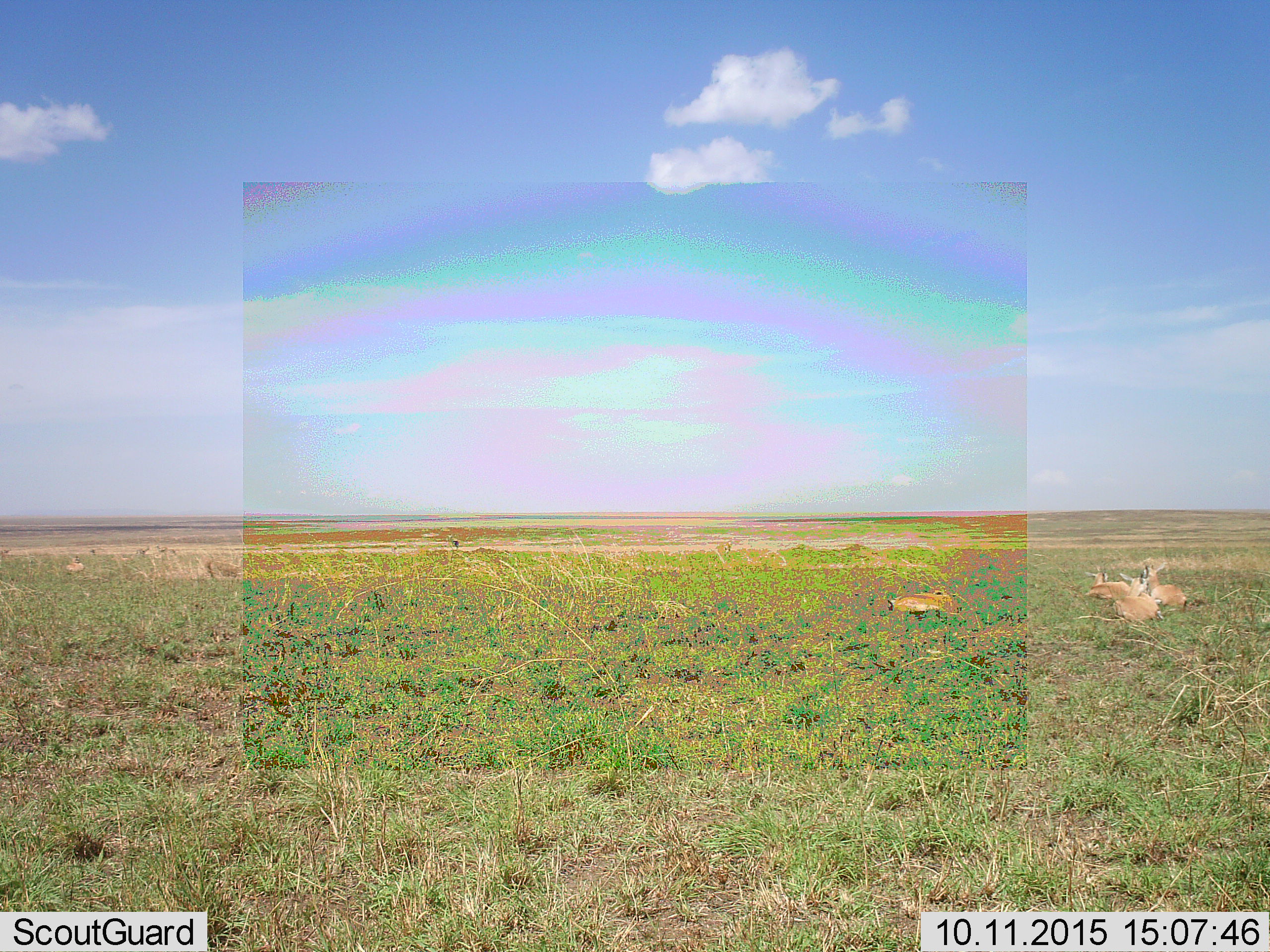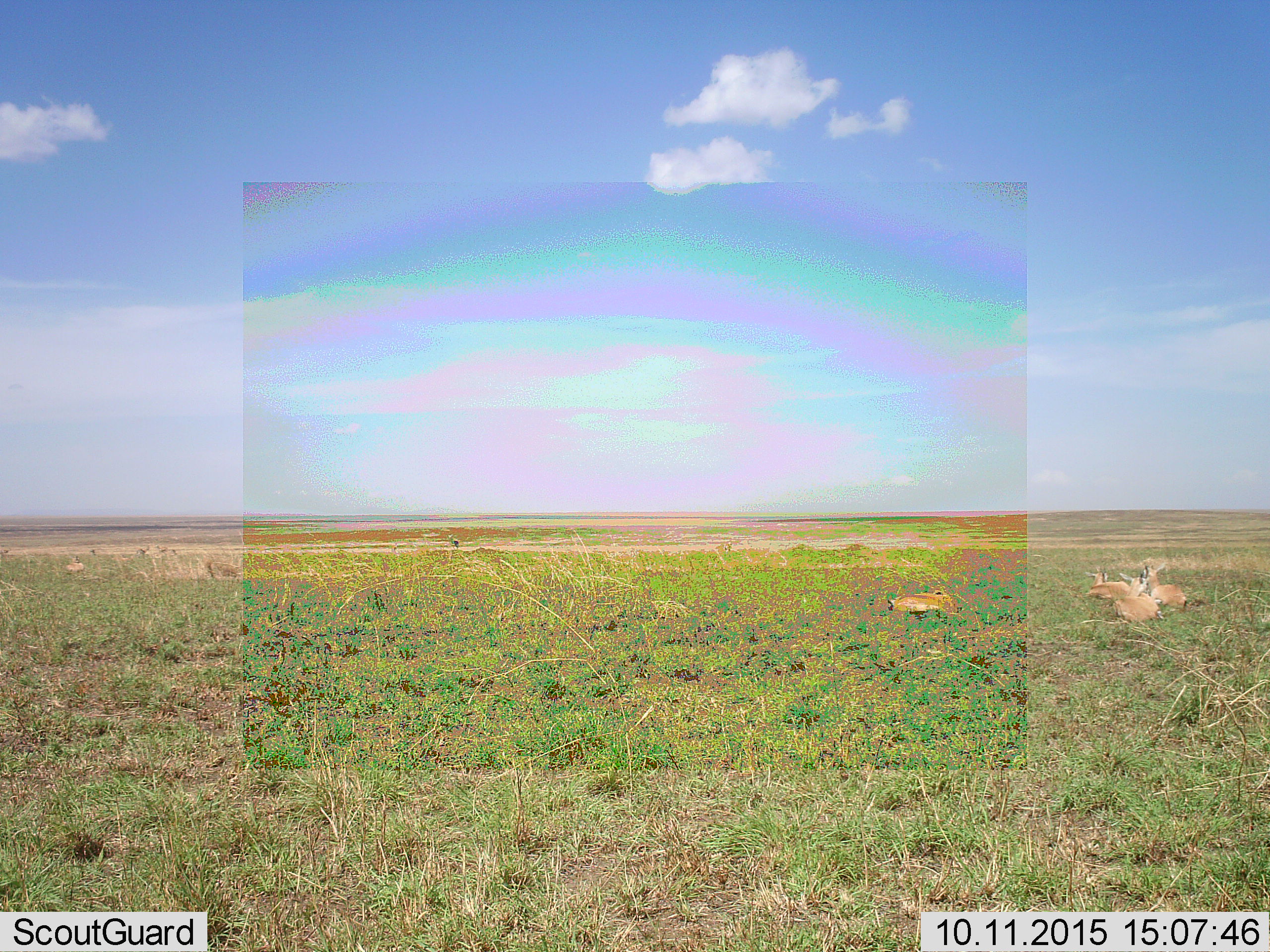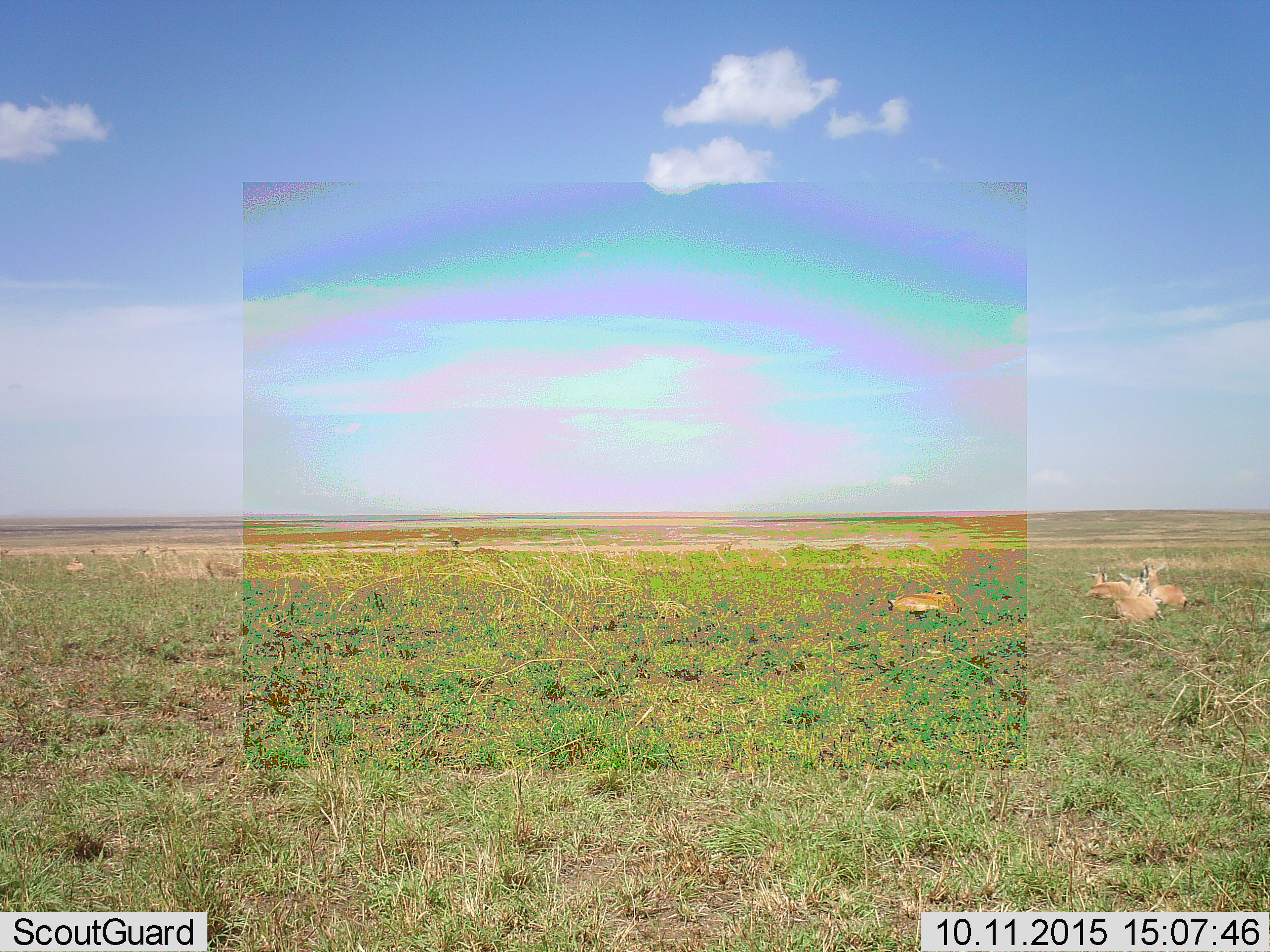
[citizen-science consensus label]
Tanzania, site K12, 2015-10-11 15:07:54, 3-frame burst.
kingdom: Animalia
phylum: Chordata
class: Mammalia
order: Artiodactyla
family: Bovidae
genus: Eudorcas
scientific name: Eudorcas thomsonii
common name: thomson's gazelle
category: gazellethomsons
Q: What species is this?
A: Gazellethomsons (thomson's gazelle) (Eudorcas thomsonii).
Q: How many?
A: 4.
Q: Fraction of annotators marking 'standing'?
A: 20%.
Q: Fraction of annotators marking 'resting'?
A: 100%.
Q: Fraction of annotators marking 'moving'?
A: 0%.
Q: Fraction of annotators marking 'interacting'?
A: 0%.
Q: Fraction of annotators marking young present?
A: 0%.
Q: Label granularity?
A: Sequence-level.